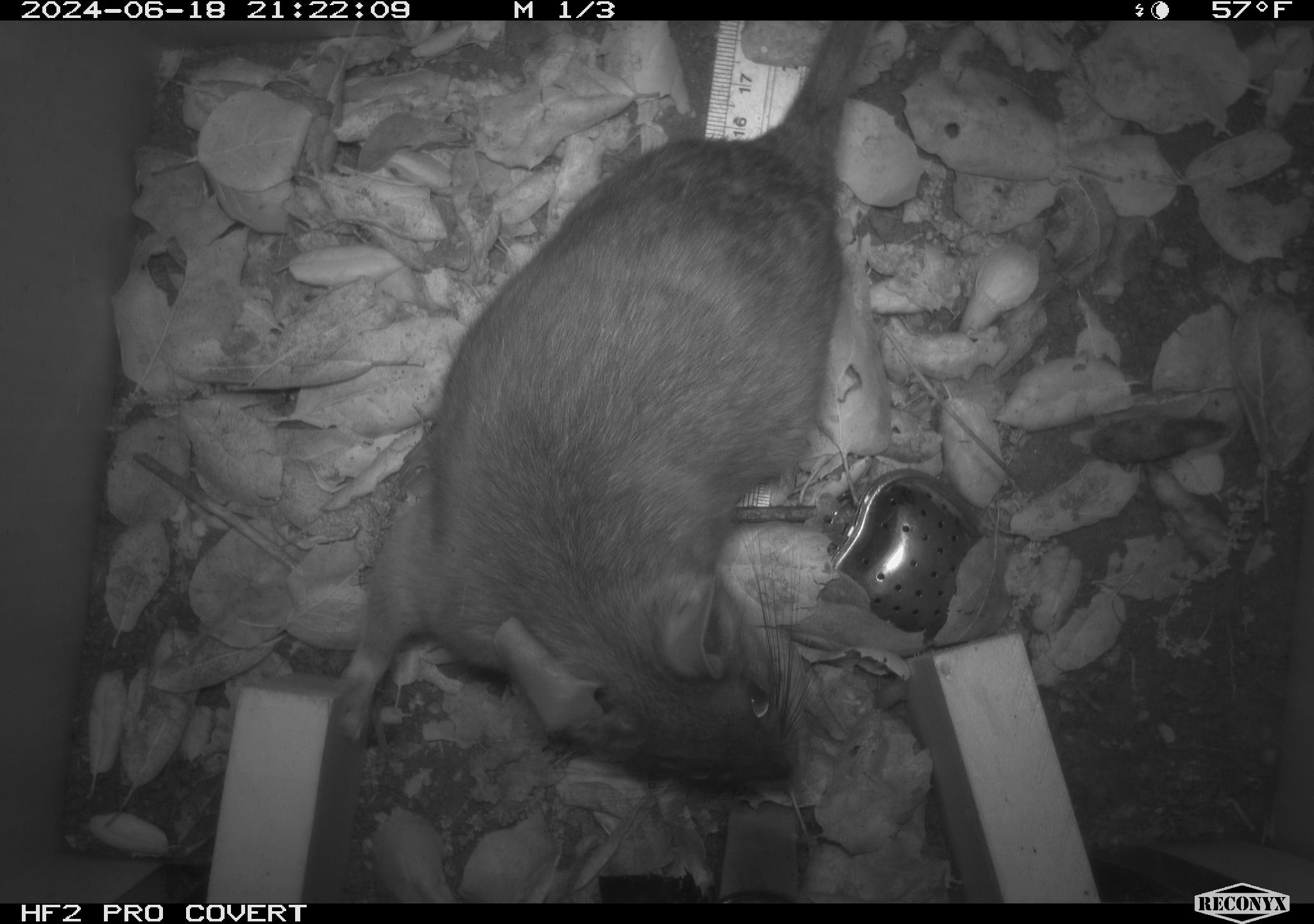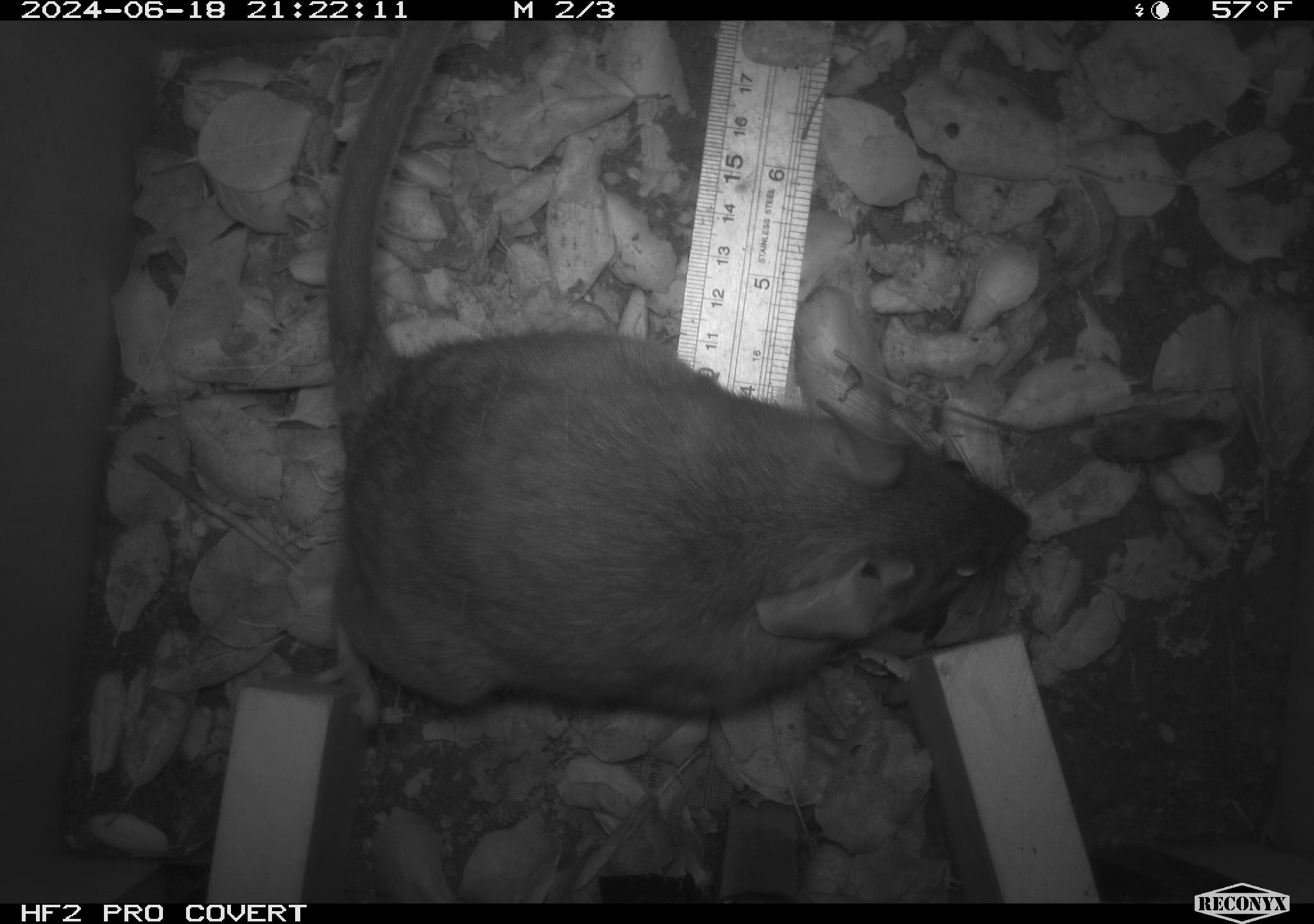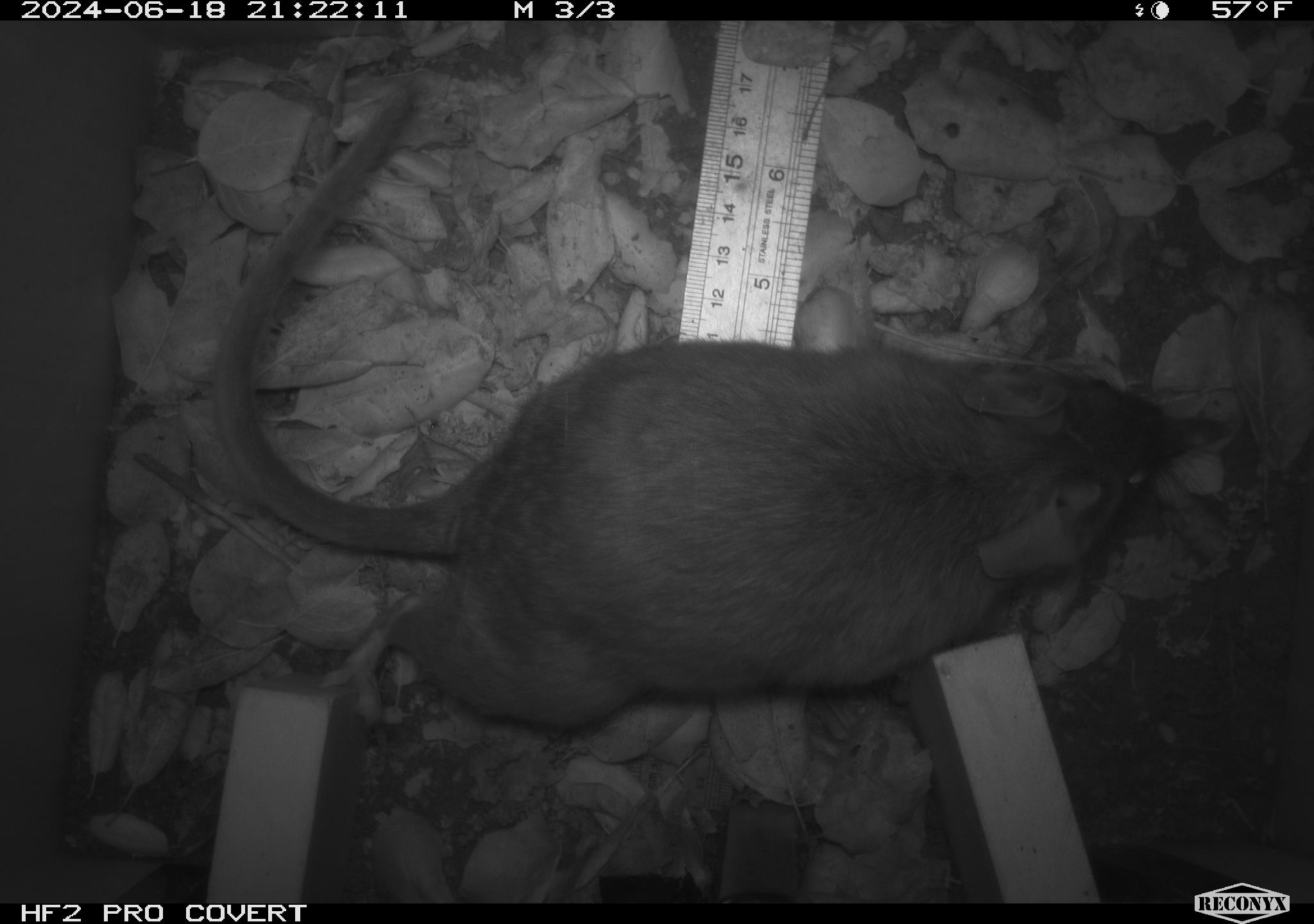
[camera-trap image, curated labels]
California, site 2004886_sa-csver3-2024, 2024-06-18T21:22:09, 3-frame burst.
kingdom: Animalia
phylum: Chordata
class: Mammalia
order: Rodentia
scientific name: Rodentia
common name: rodent